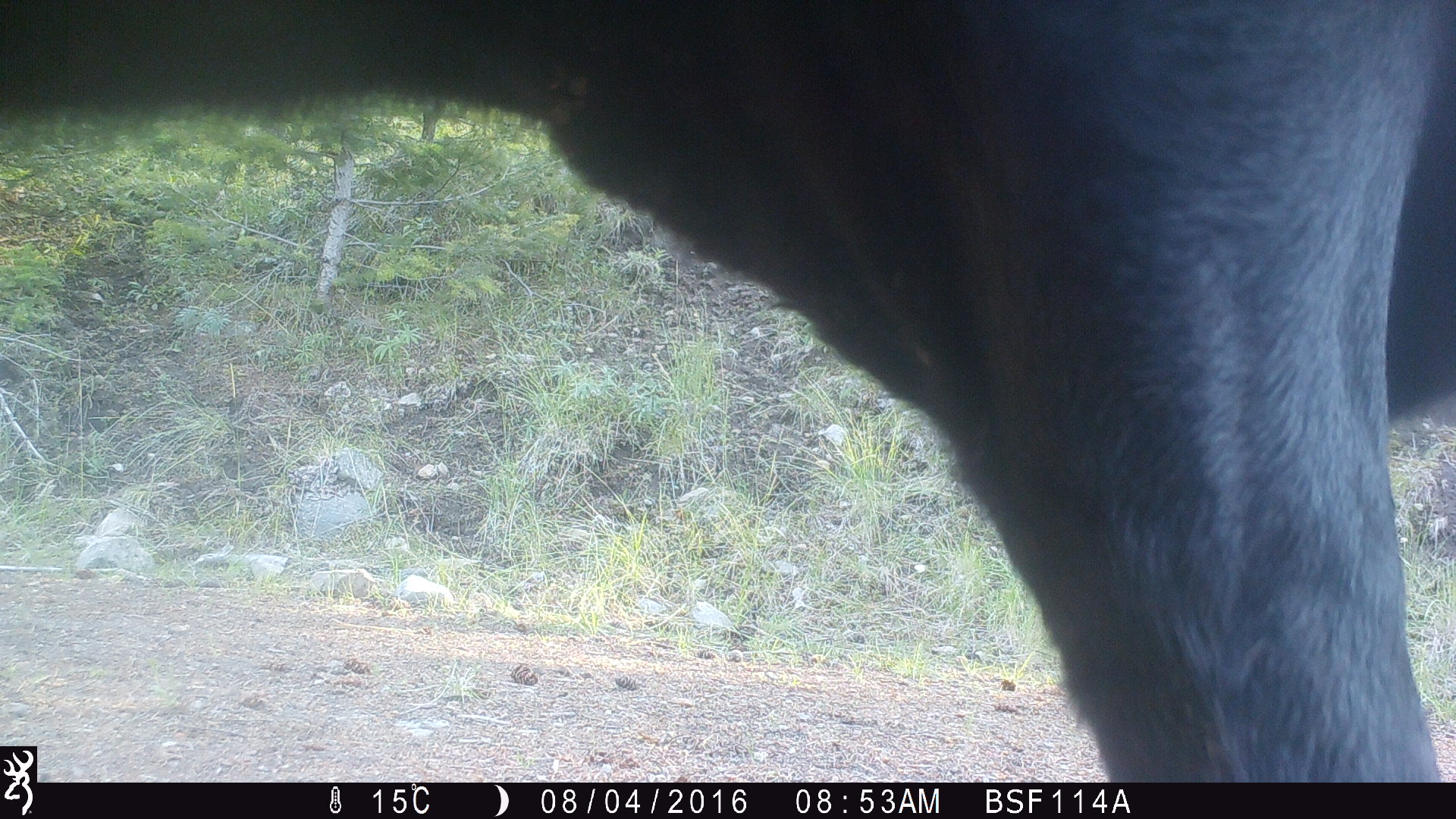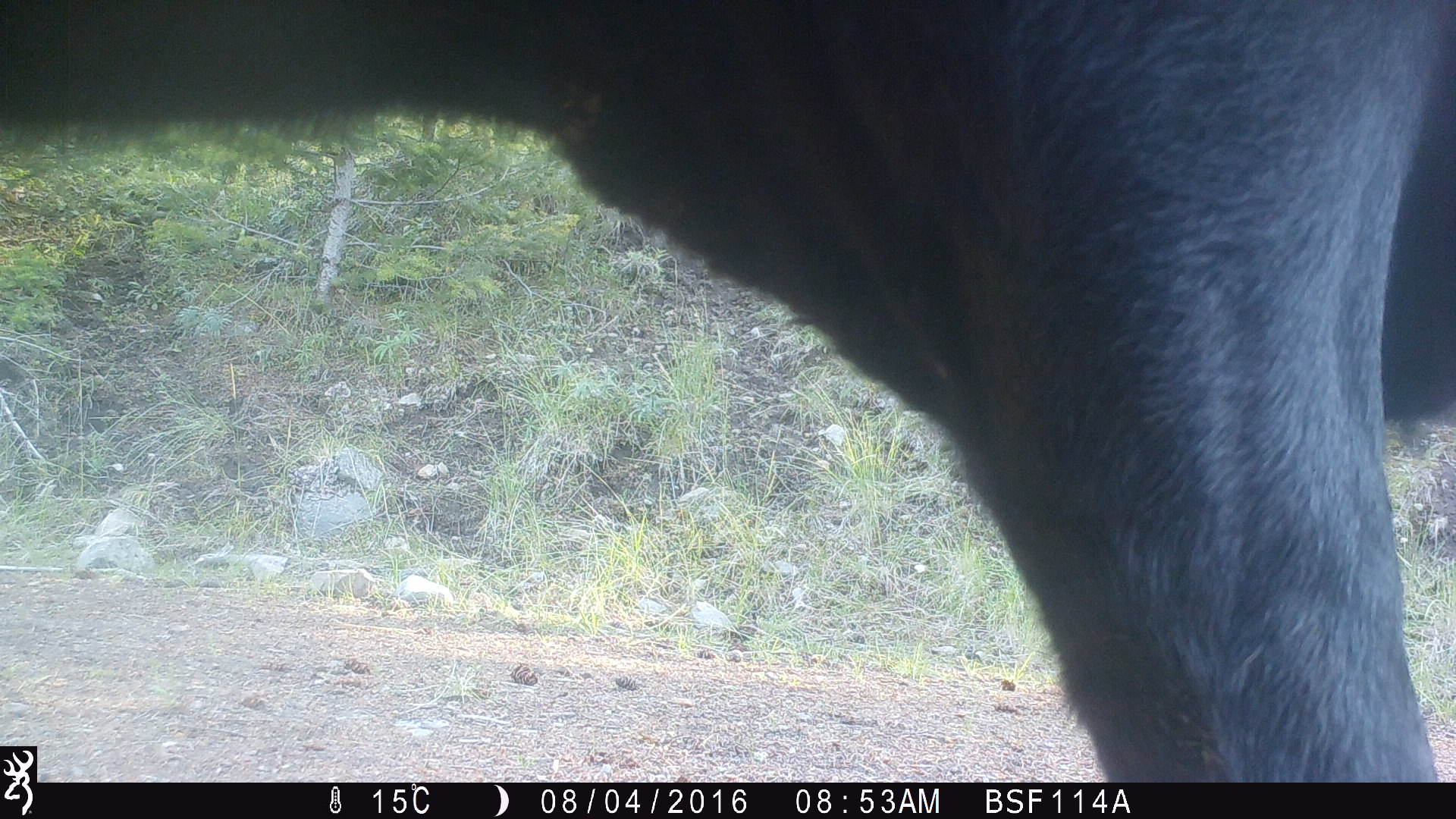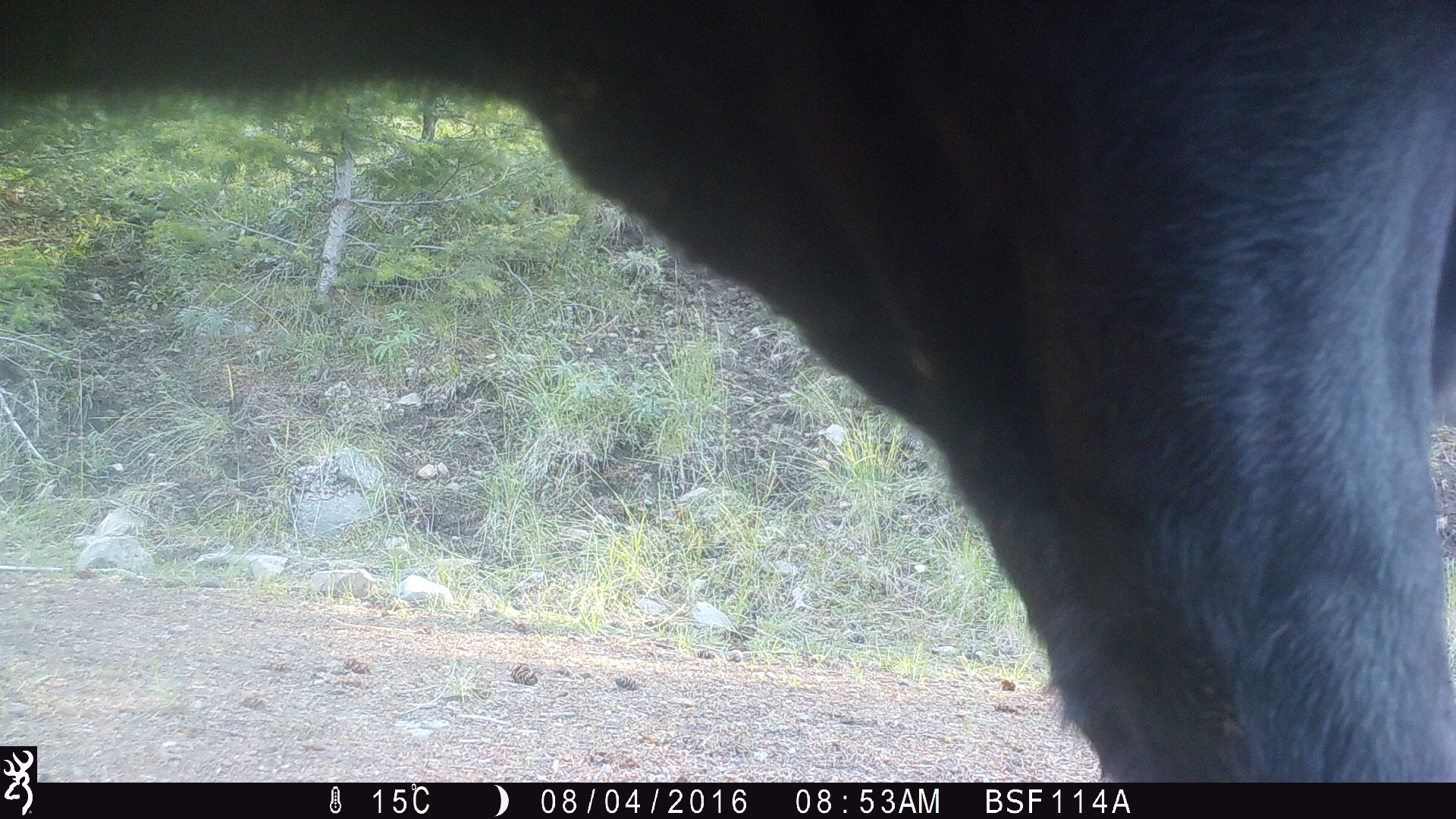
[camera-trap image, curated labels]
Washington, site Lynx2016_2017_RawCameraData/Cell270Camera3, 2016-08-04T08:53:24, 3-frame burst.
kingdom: Animalia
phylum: Chordata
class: Mammalia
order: Artiodactyla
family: Bovidae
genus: Bos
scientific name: Bos taurus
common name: domestic cattle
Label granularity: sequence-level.